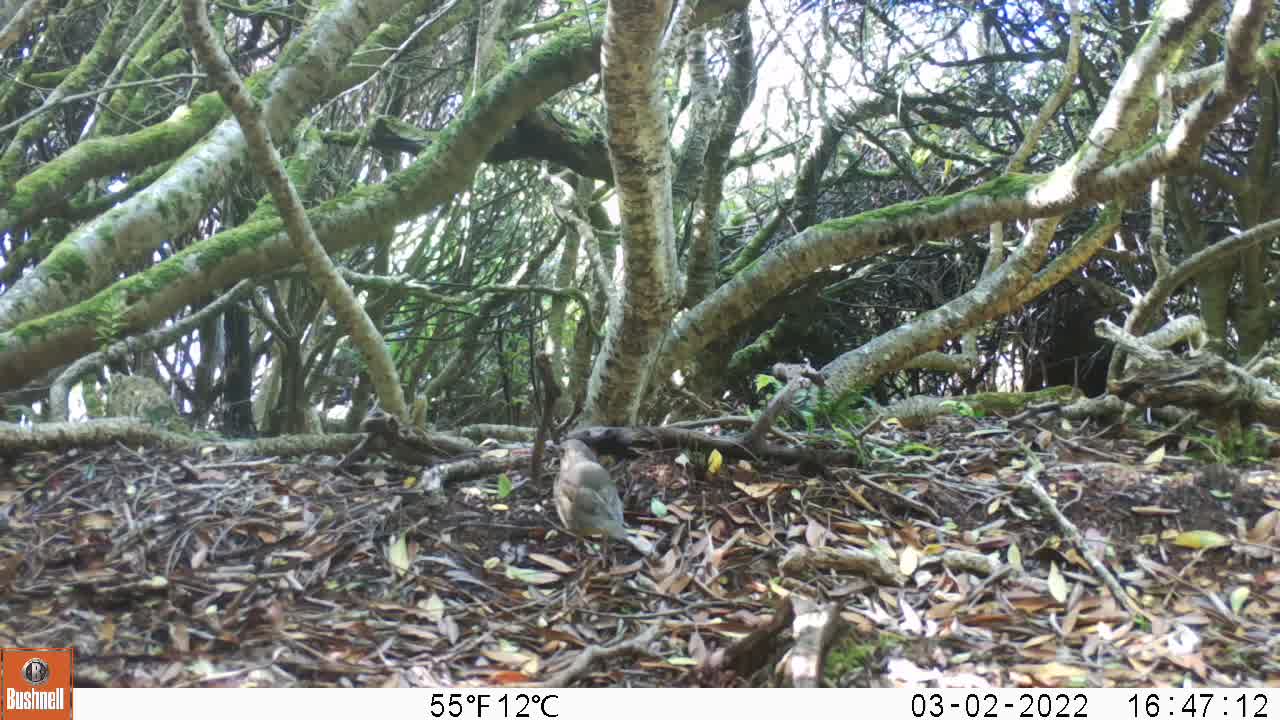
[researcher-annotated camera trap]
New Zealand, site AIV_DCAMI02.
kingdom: Animalia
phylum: Chordata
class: Aves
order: Passeriformes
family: Turdidae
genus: Turdus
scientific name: Turdus philomelos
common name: song thrush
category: thrush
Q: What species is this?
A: Thrush (song thrush) (Turdus philomelos).